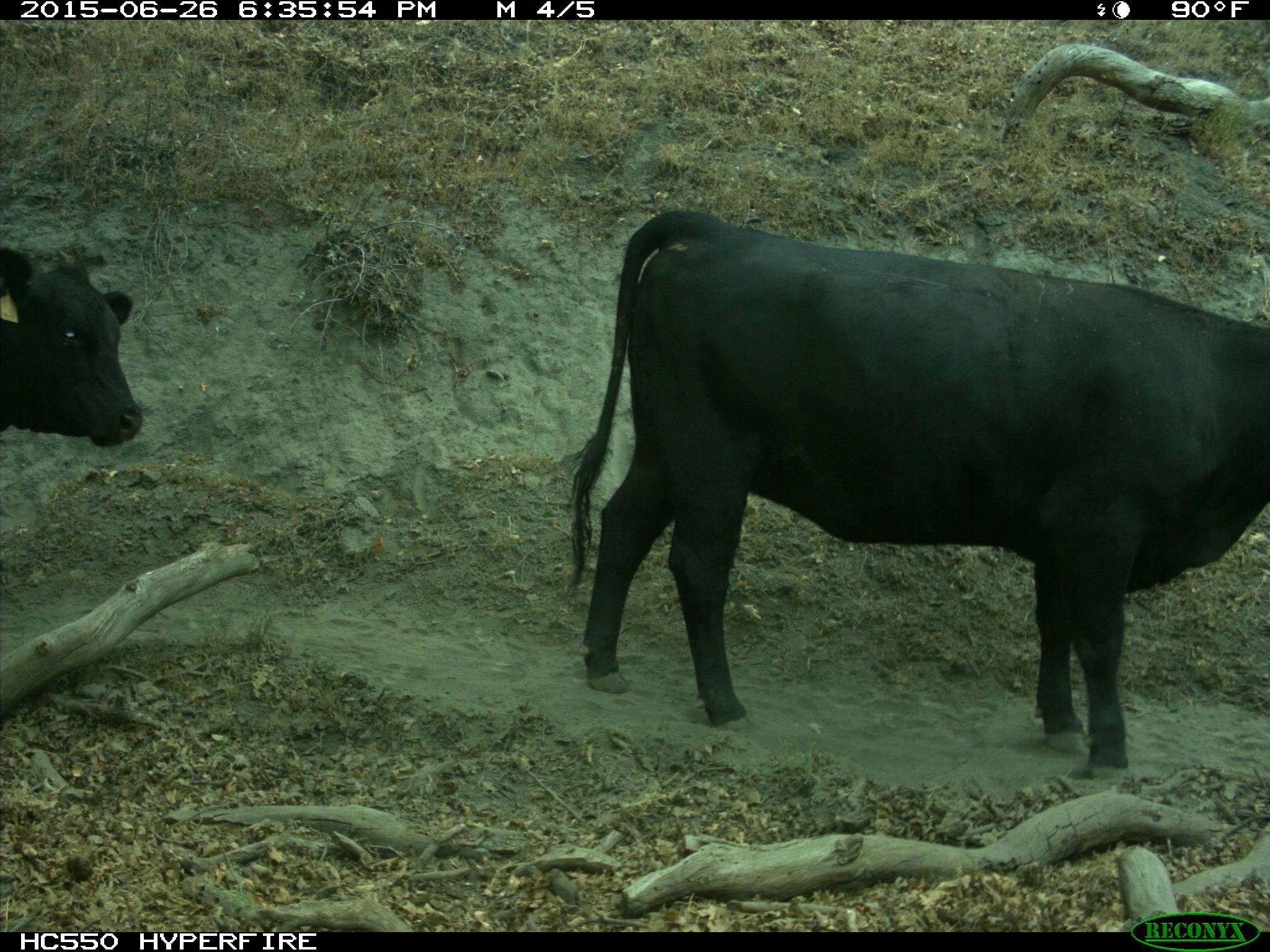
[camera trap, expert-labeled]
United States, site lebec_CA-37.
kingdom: Animalia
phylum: Chordata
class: Mammalia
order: Artiodactyla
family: Bovidae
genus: Bos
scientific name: Bos taurus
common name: domestic cow